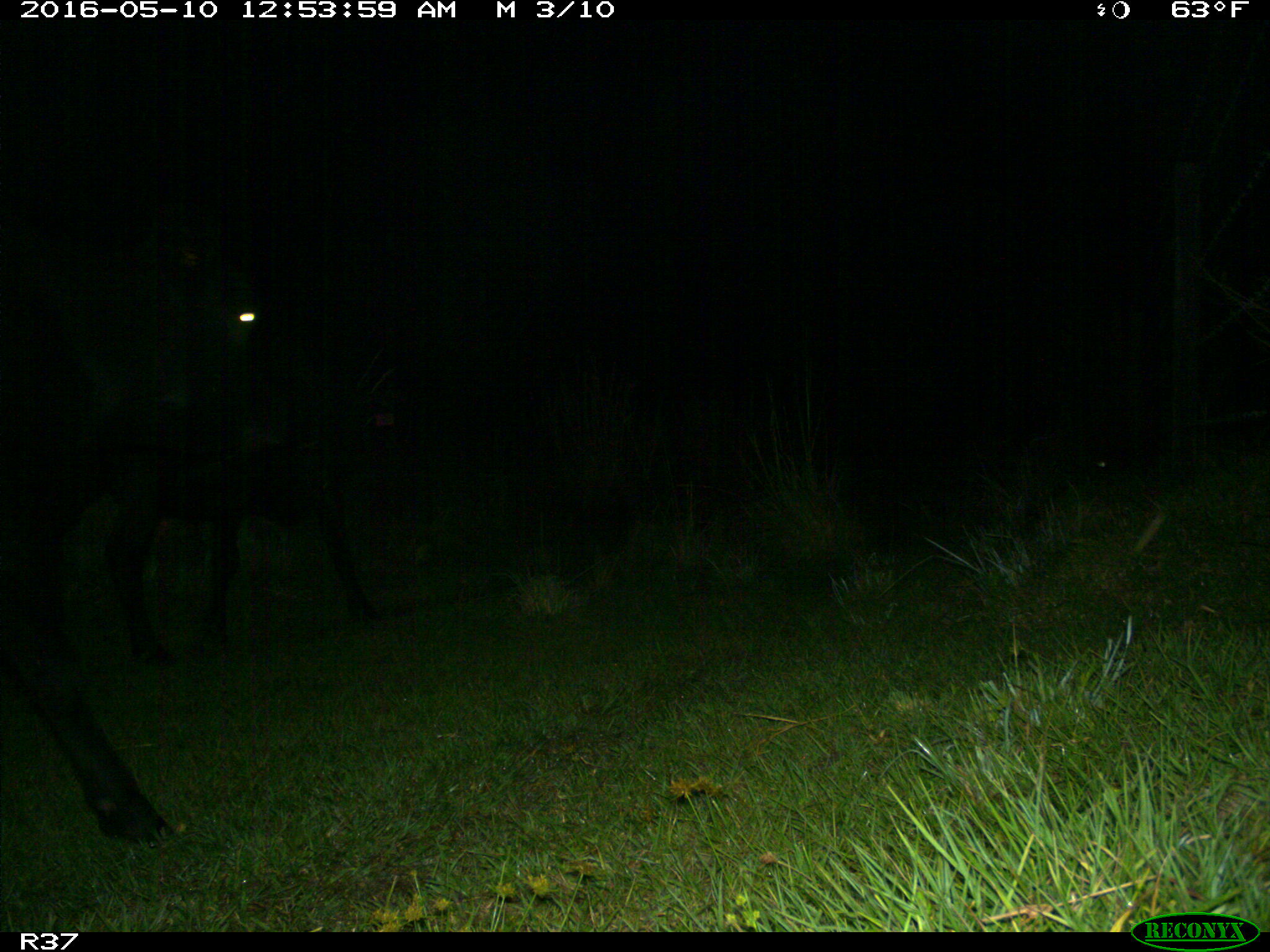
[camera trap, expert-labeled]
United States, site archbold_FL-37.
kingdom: Animalia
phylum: Chordata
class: Mammalia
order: Artiodactyla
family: Bovidae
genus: Bos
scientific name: Bos taurus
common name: domestic cow